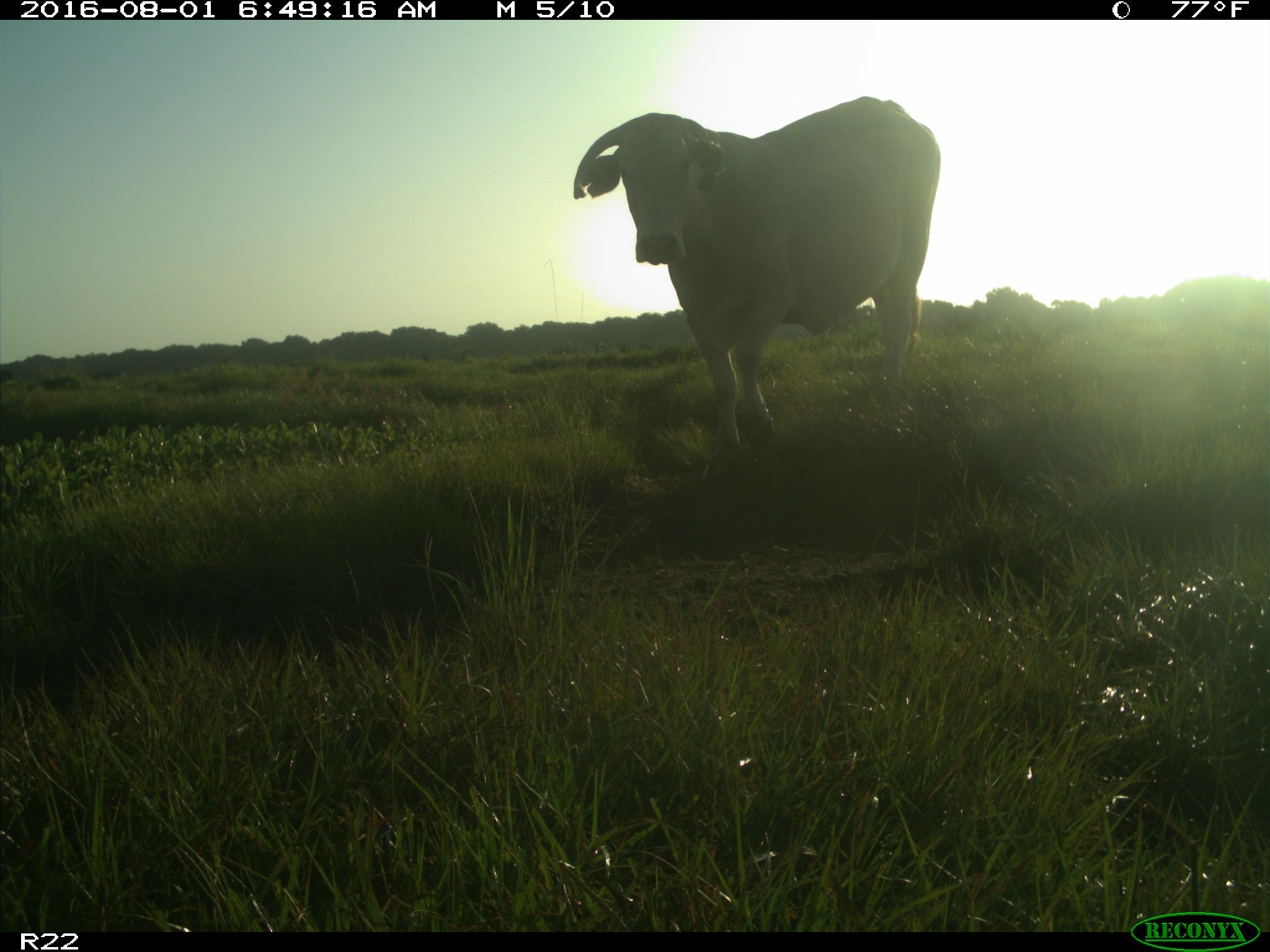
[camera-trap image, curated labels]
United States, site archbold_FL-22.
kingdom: Animalia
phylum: Chordata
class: Mammalia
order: Artiodactyla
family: Bovidae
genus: Bos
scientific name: Bos taurus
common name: domestic cow